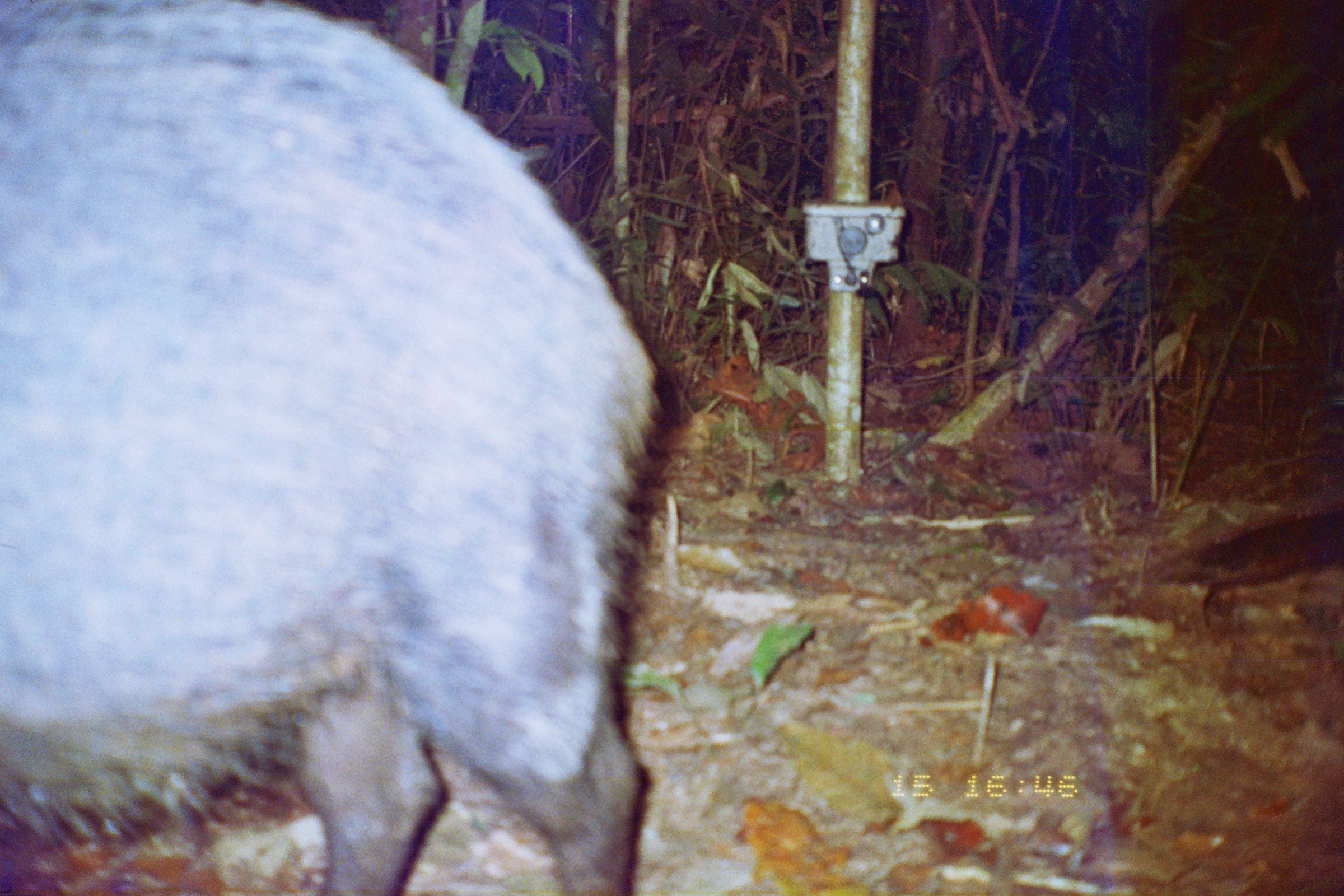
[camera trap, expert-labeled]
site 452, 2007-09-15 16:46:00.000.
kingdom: Animalia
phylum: Chordata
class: Mammalia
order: Artiodactyla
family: Tayassuidae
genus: Tayassu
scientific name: Tayassu pecari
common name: white-lipped peccary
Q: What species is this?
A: Tayassu pecari (white-lipped peccary).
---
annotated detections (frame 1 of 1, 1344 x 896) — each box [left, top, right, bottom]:
tayassu pecari: [1, 1, 660, 895]